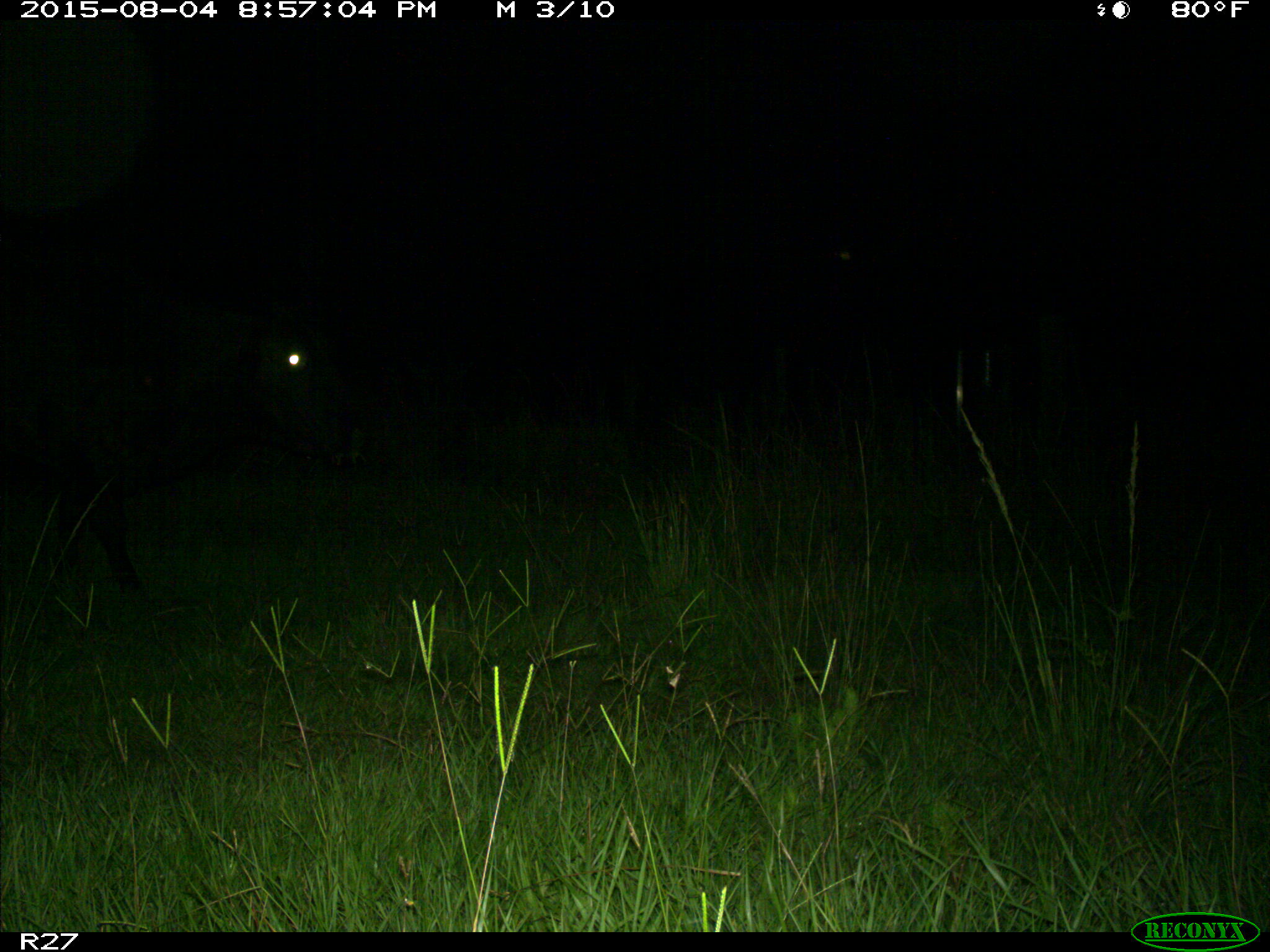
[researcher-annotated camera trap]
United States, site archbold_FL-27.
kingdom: Animalia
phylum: Chordata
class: Mammalia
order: Artiodactyla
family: Bovidae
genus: Bos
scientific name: Bos taurus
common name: domestic cow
Bos taurus (domestic cow).